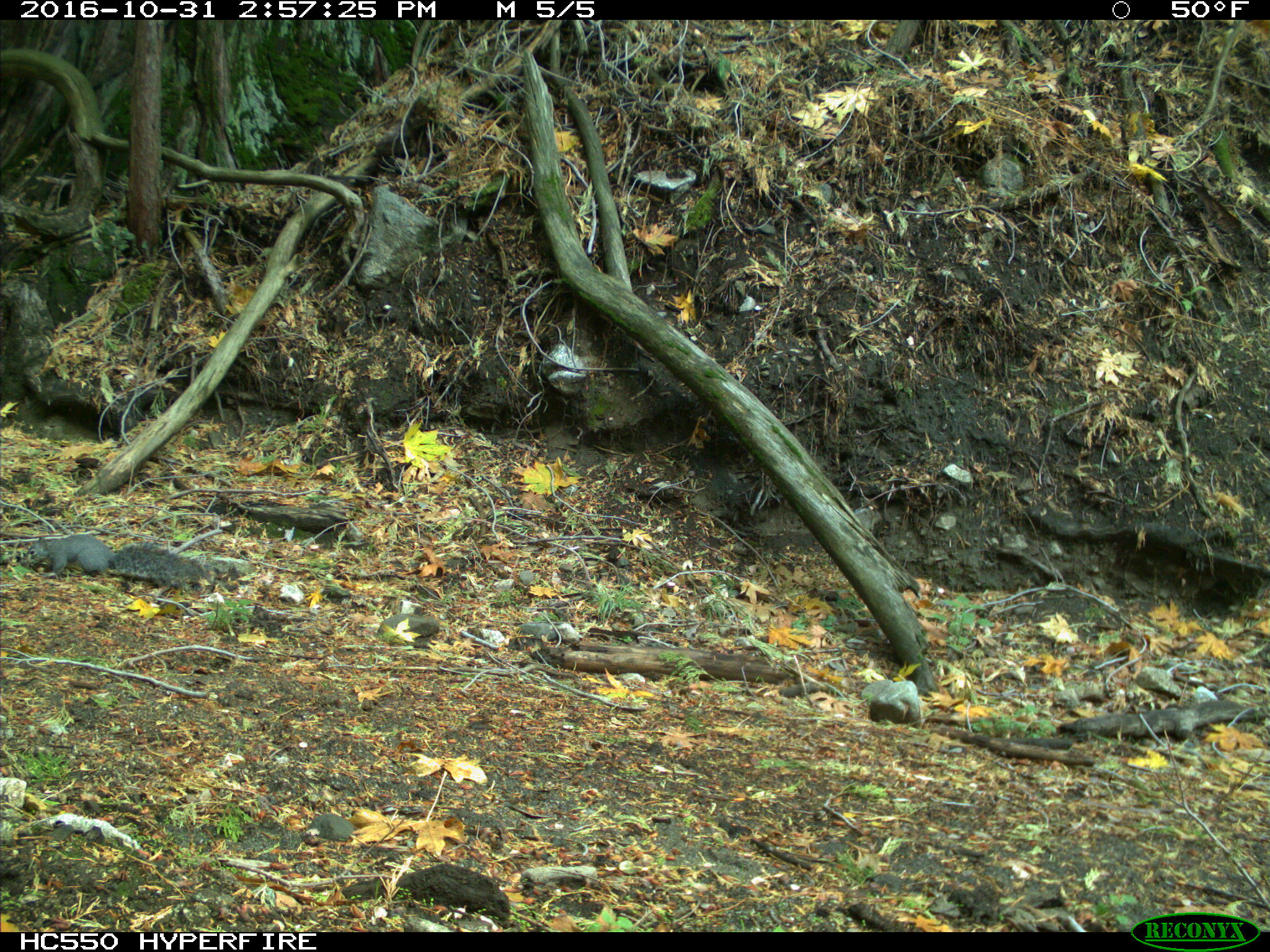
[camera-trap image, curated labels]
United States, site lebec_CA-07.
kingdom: Animalia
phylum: Chordata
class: Mammalia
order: Rodentia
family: Sciuridae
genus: Sciurus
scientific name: Sciurus carolinensis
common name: eastern gray squirrel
Sciurus carolinensis (eastern gray squirrel).